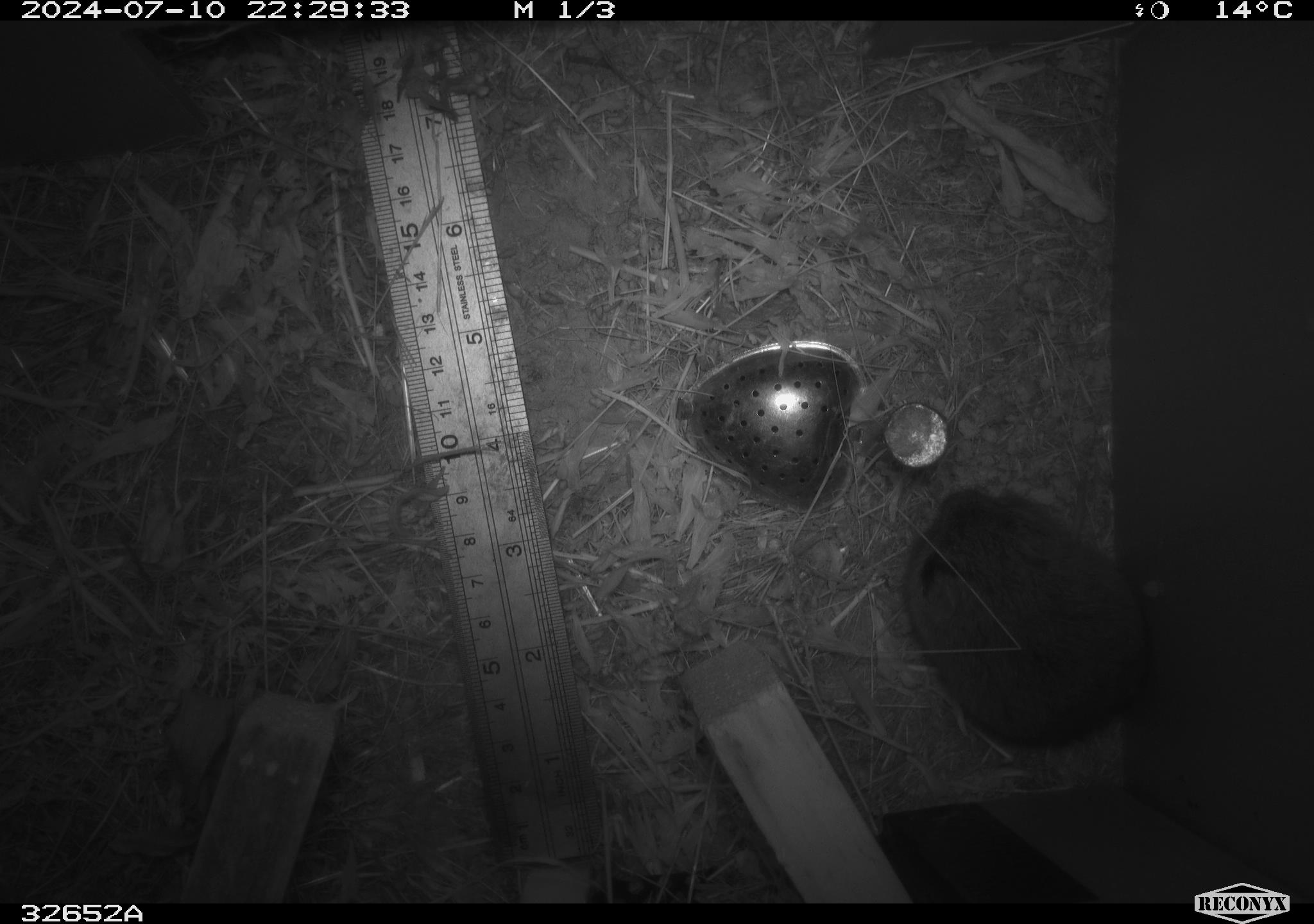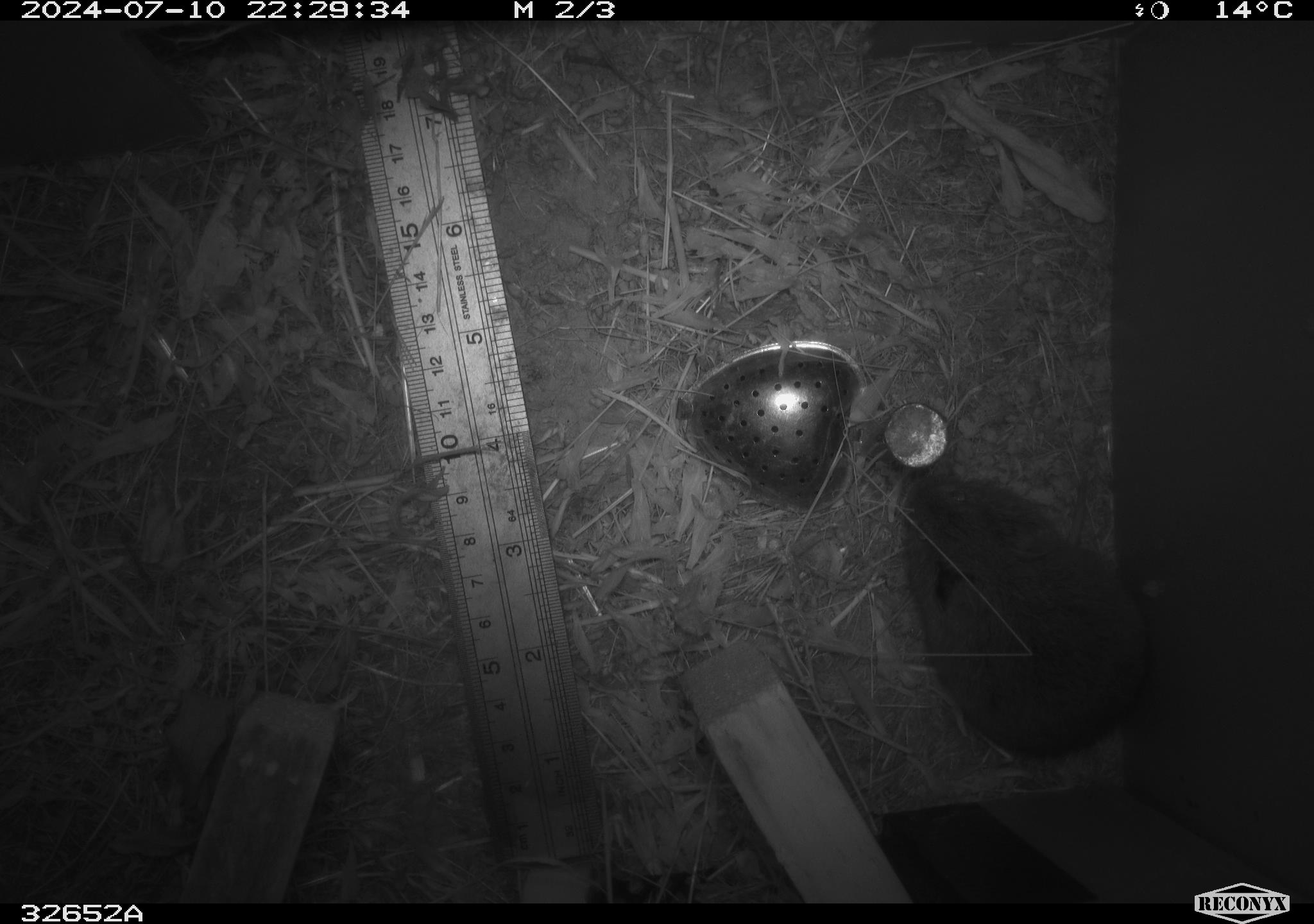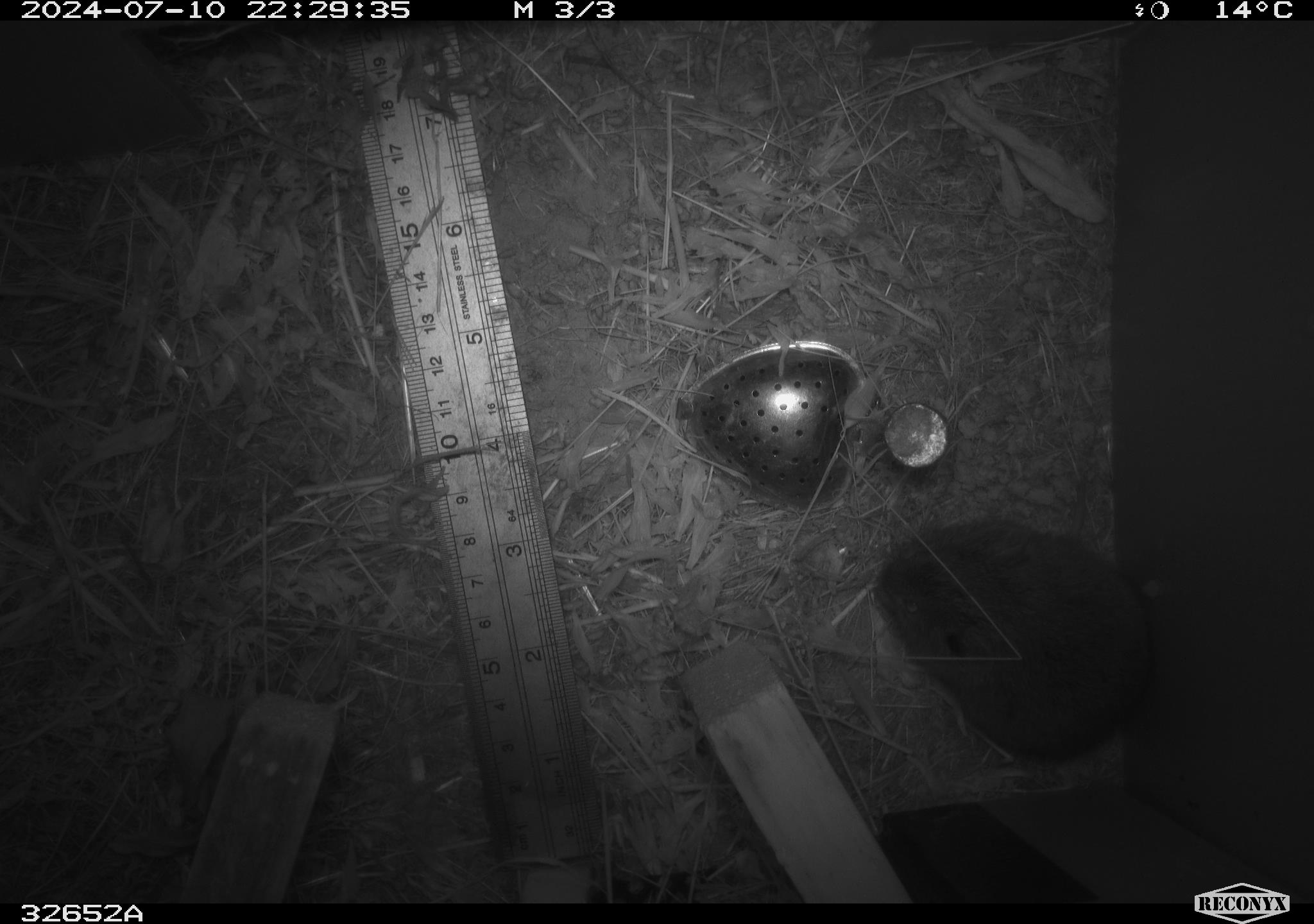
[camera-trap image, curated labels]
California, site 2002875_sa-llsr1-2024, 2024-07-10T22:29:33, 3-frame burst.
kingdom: Animalia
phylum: Chordata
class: Mammalia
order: Rodentia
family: Cricetidae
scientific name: Arvicolinae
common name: voles, lemmings, and muskrats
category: arvicolinae subfamily